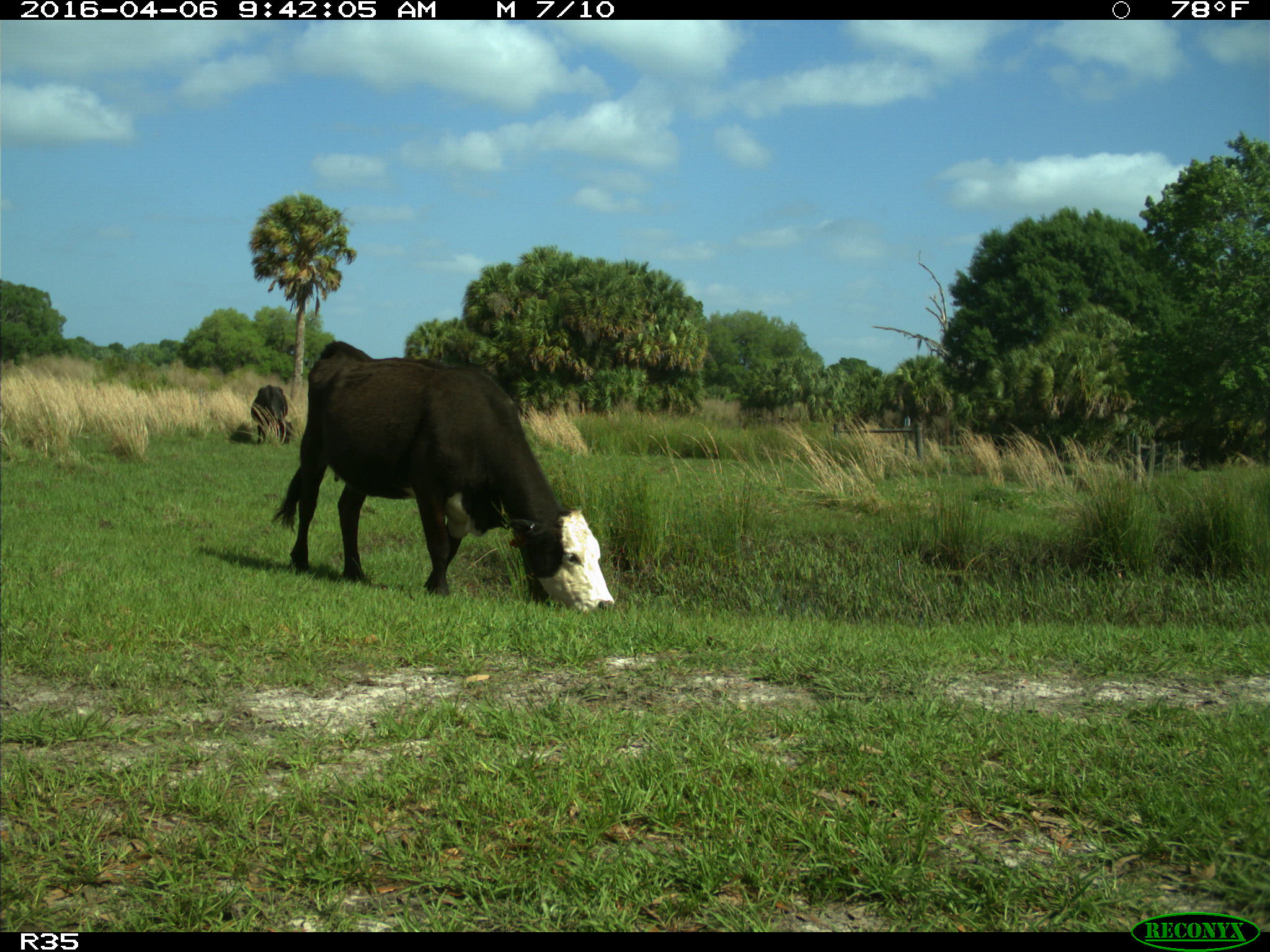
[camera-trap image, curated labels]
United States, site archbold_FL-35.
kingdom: Animalia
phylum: Chordata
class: Mammalia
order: Artiodactyla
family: Bovidae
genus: Bos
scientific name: Bos taurus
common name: domestic cow